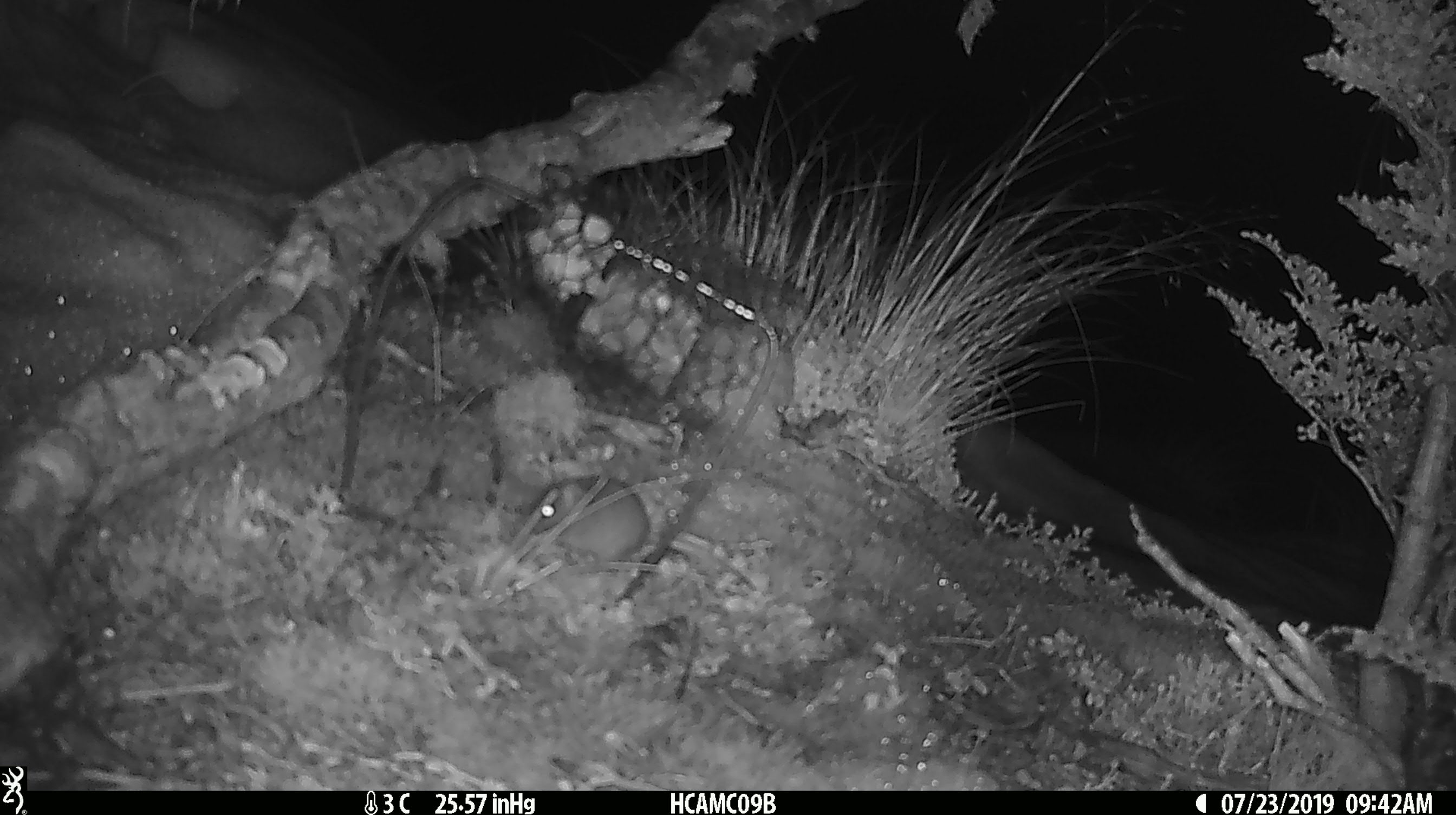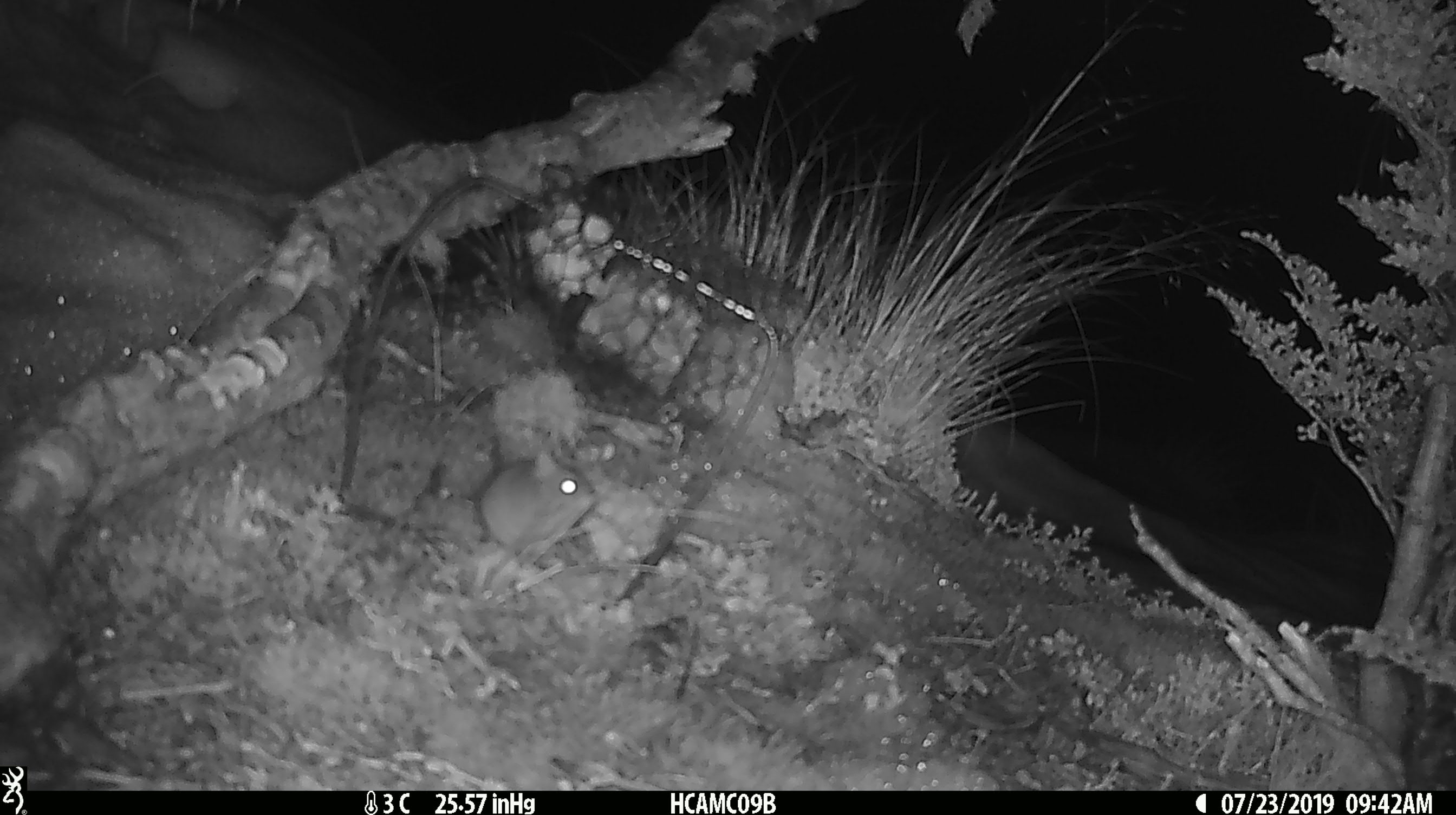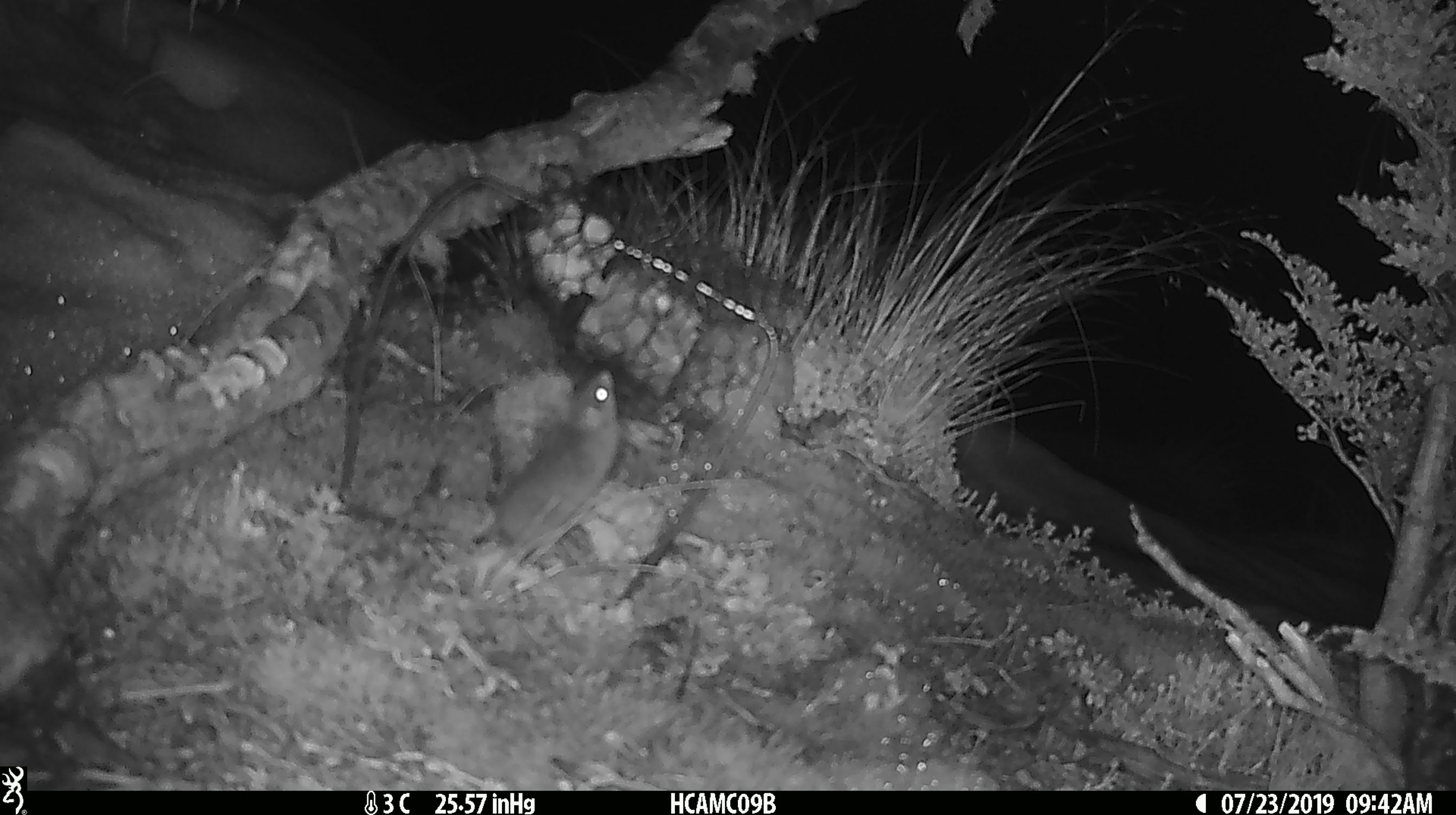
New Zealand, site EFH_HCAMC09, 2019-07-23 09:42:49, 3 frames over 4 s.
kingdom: Animalia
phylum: Chordata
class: Mammalia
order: Rodentia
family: Muridae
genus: Mus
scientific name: Mus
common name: mouse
Mouse (Mus).